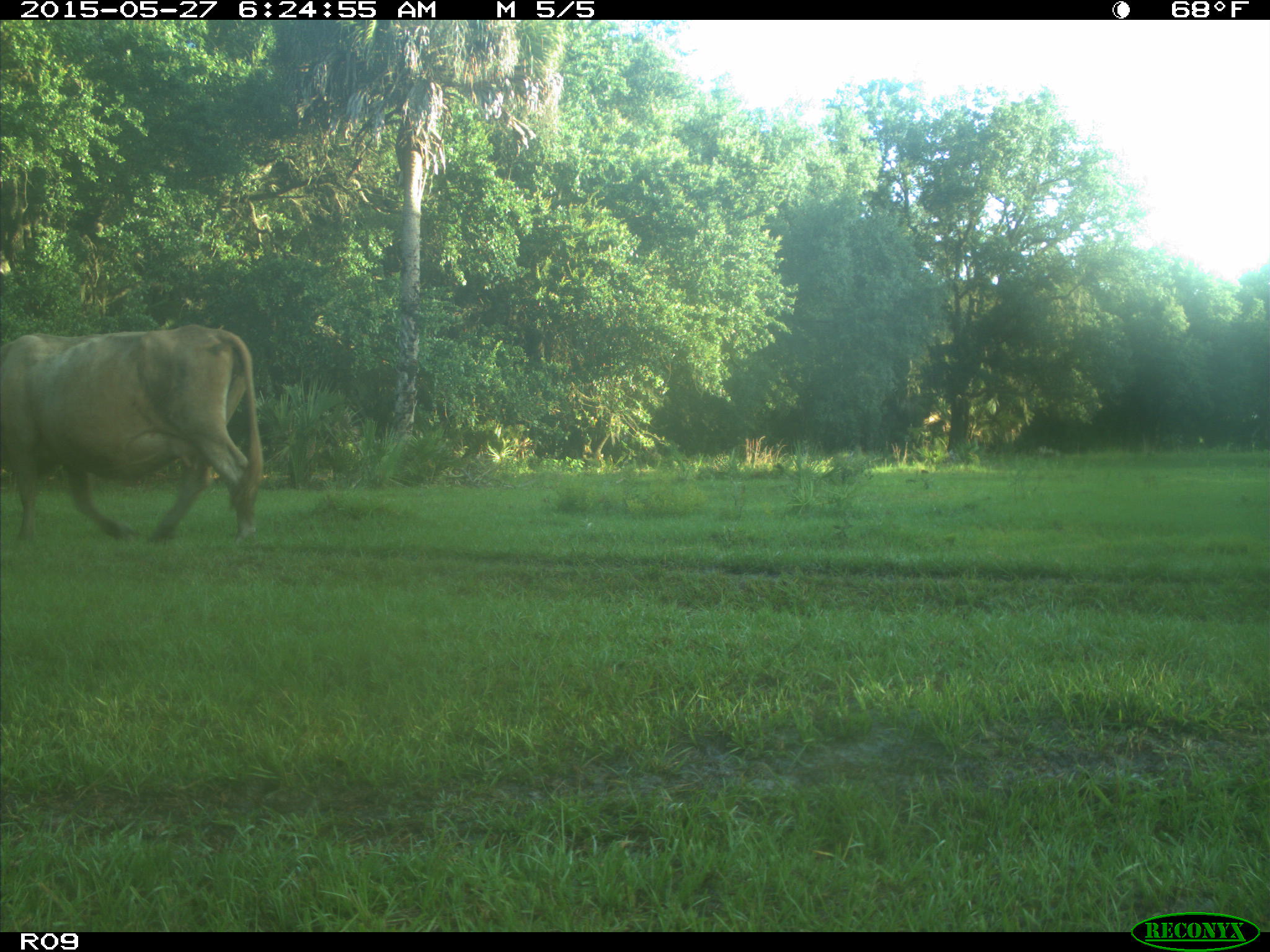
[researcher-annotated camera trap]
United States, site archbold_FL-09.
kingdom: Animalia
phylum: Chordata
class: Mammalia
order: Artiodactyla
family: Bovidae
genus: Bos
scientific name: Bos taurus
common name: domestic cow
Bos taurus (domestic cow).